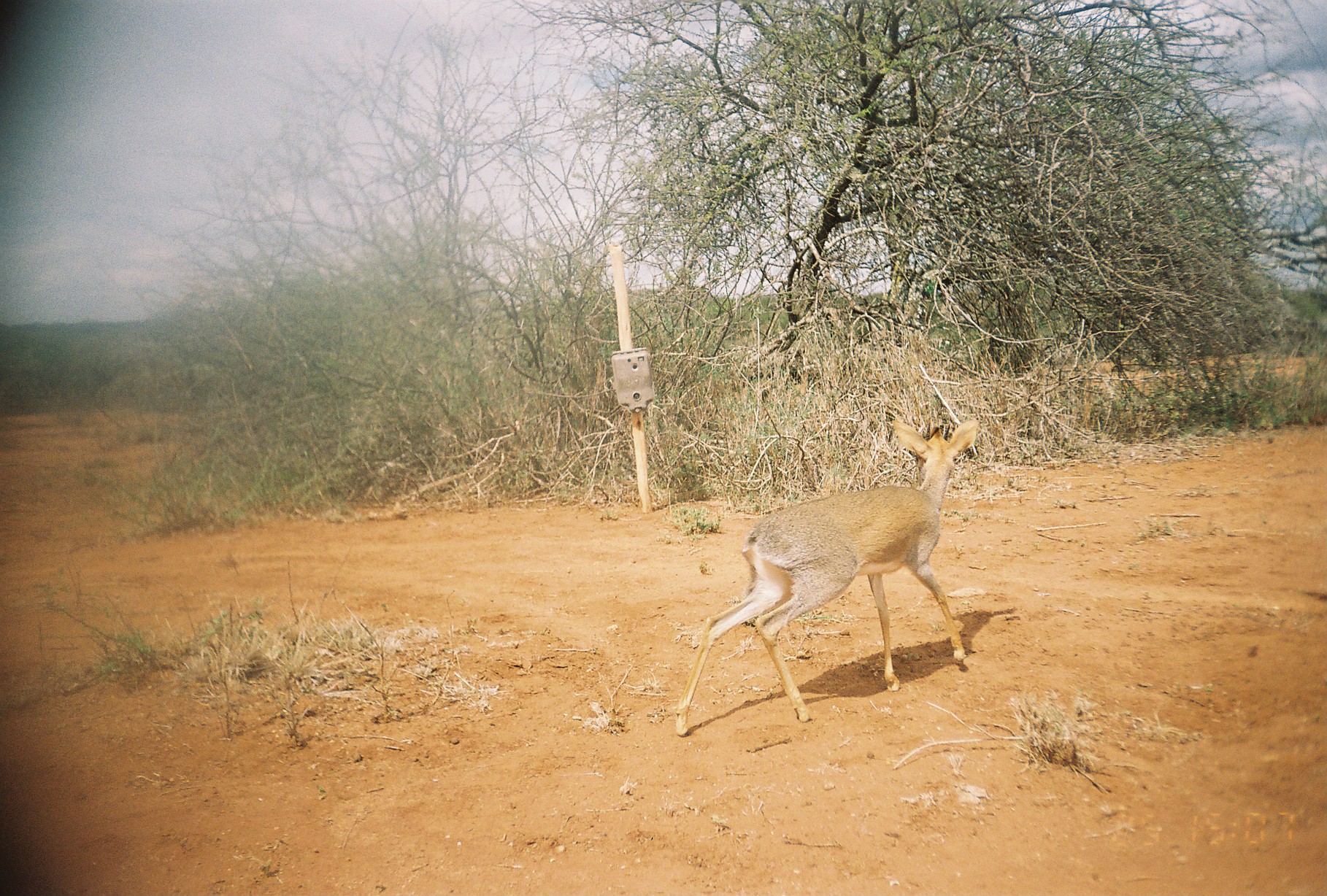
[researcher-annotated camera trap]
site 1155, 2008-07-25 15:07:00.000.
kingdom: Animalia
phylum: Chordata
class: Mammalia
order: Artiodactyla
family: Bovidae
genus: Madoqua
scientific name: Madoqua guentheri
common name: günther's dik-dik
Madoqua guentheri (günther's dik-dik), count 1.